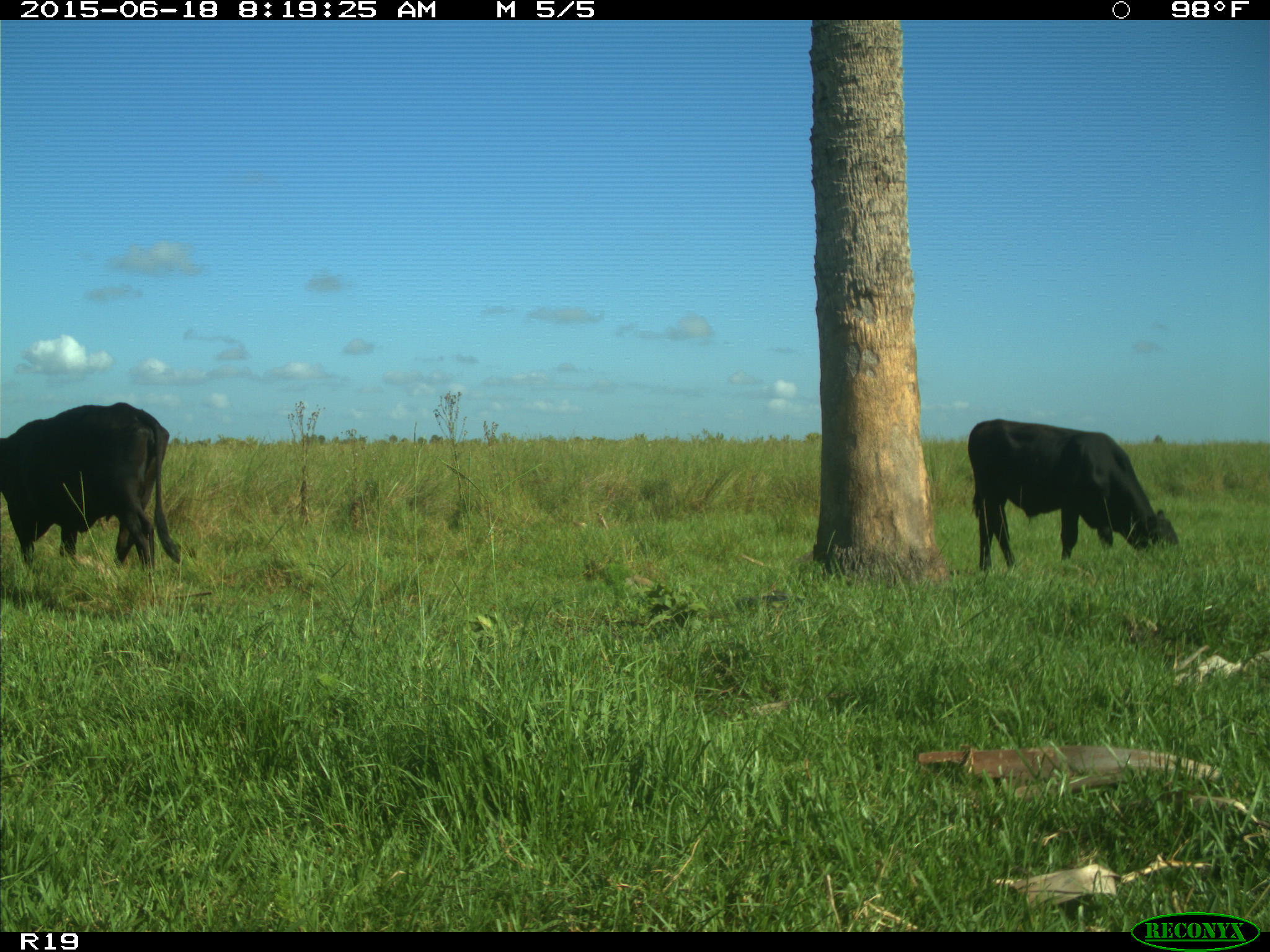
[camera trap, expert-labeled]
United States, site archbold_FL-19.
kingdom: Animalia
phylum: Chordata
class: Mammalia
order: Artiodactyla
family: Bovidae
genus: Bos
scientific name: Bos taurus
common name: domestic cow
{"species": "Bos taurus (domestic cow)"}